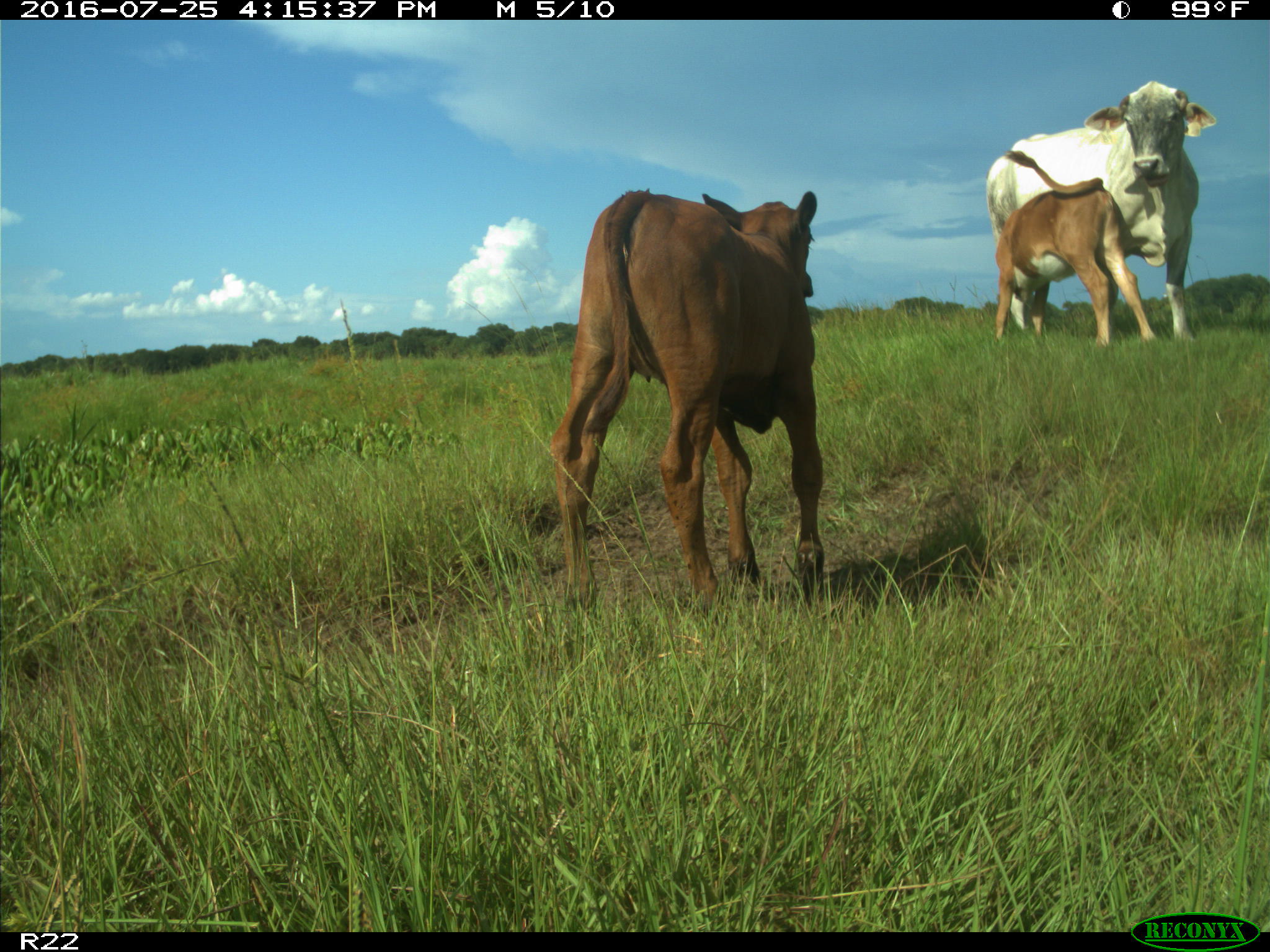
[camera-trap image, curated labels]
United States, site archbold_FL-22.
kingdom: Animalia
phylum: Chordata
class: Mammalia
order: Artiodactyla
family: Bovidae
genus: Bos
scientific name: Bos taurus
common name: domestic cow